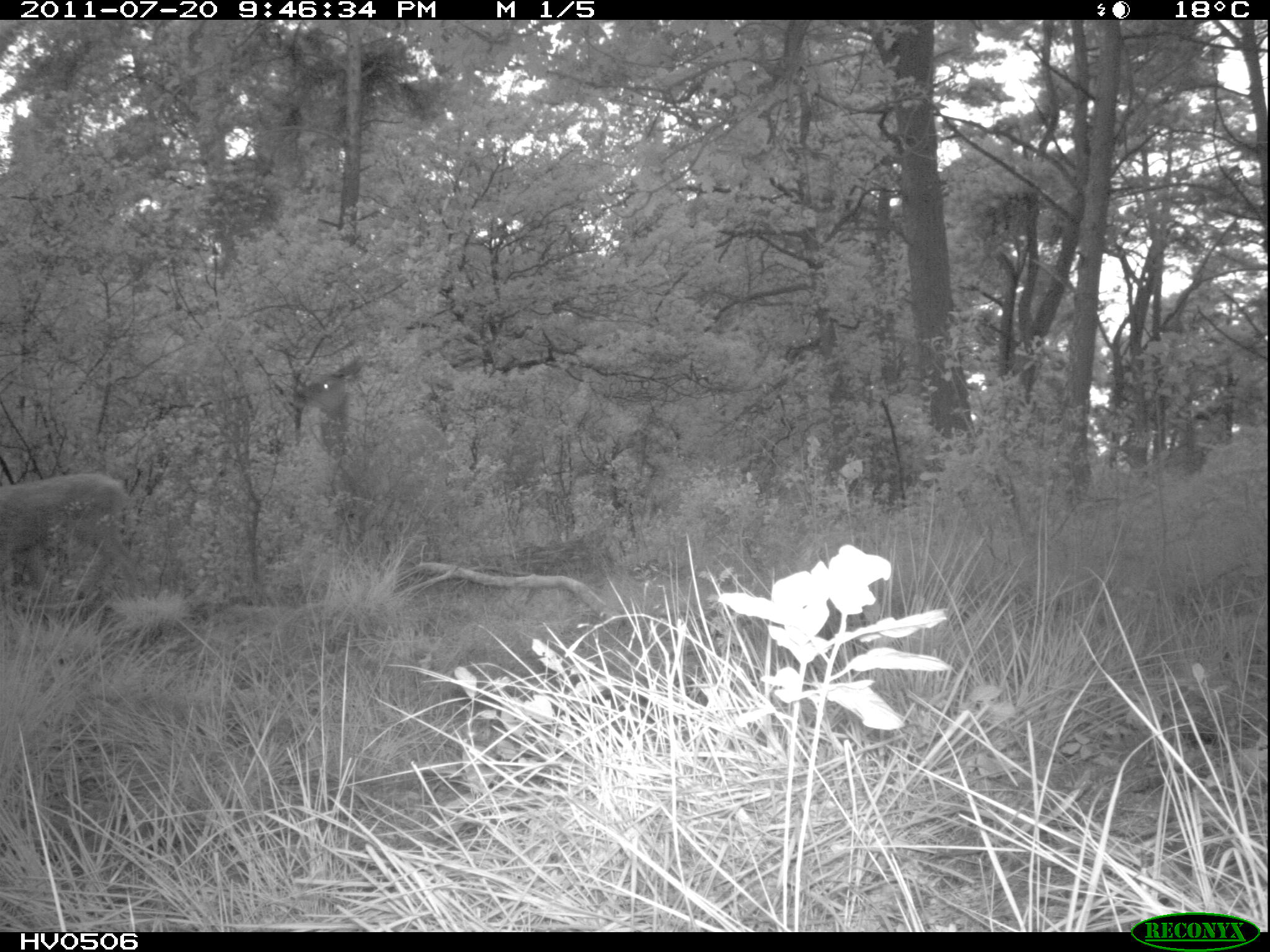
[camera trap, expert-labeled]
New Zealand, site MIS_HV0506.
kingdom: Animalia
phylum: Chordata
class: Mammalia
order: Artiodactyla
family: Cervidae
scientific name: Cervidae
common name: deer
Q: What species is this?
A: Deer (Cervidae).